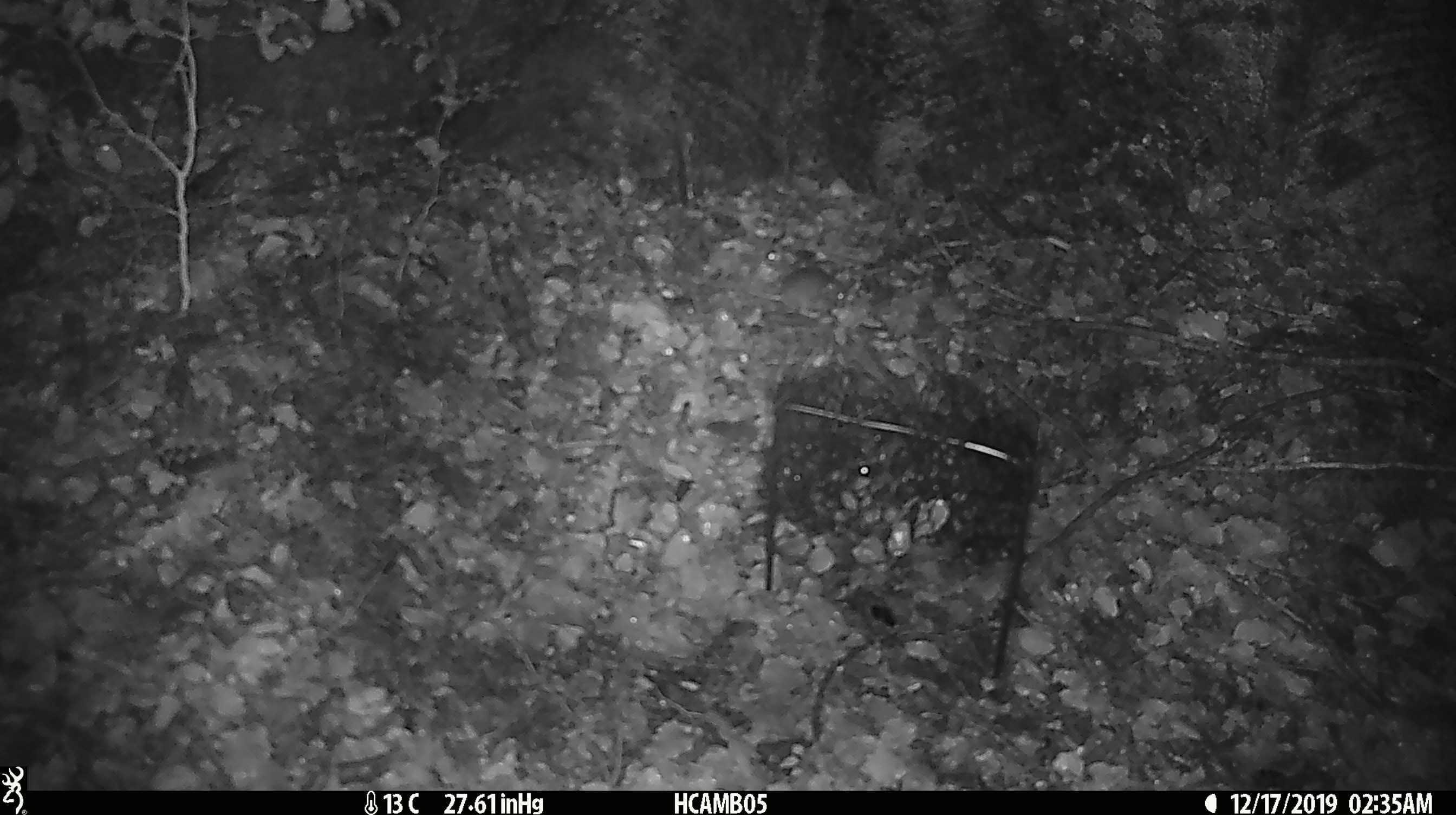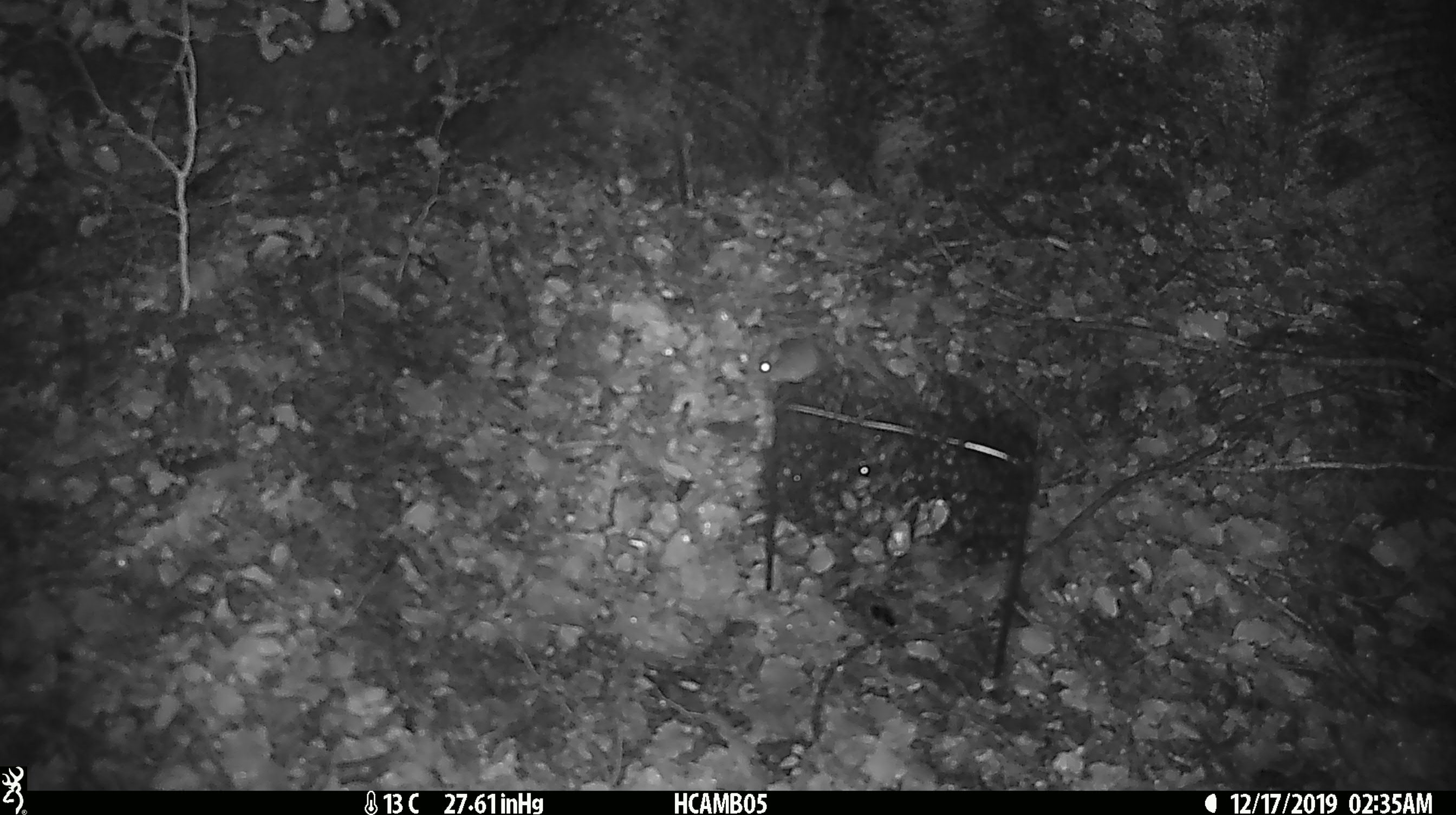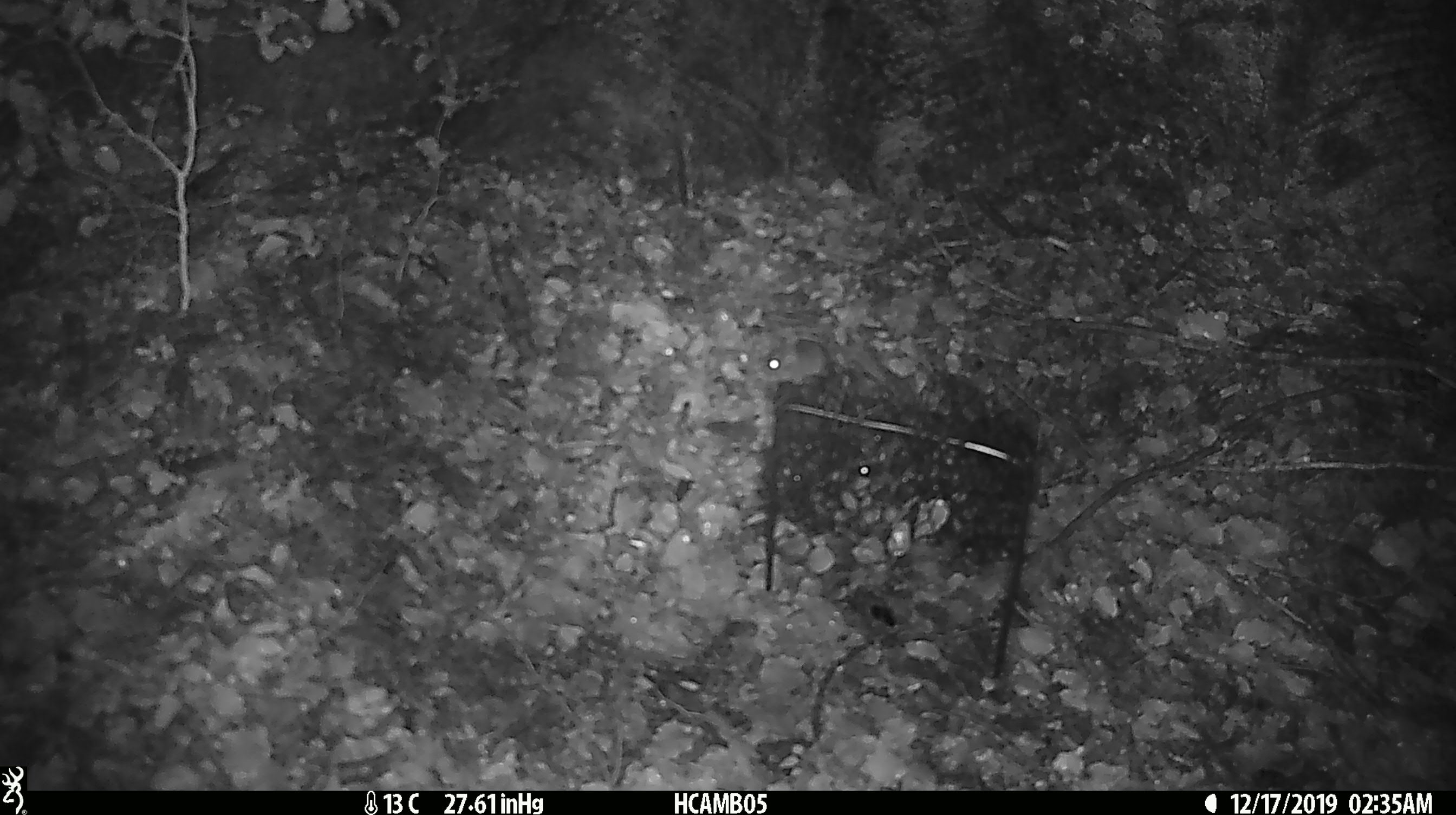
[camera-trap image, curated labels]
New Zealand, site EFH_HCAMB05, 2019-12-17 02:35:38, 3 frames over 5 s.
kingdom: Animalia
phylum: Chordata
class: Mammalia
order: Rodentia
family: Muridae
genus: Mus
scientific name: Mus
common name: mouse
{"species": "mouse (Mus)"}